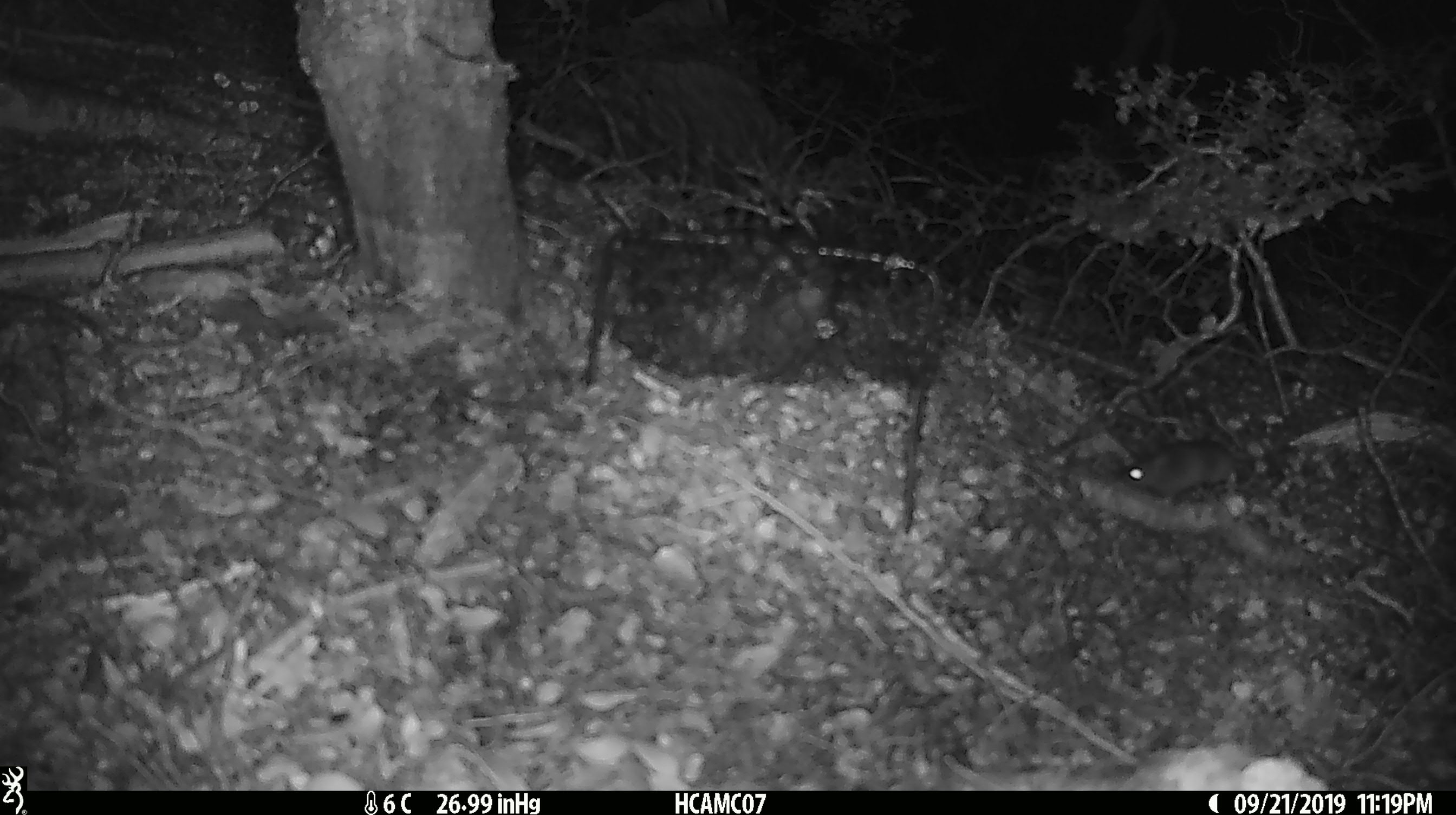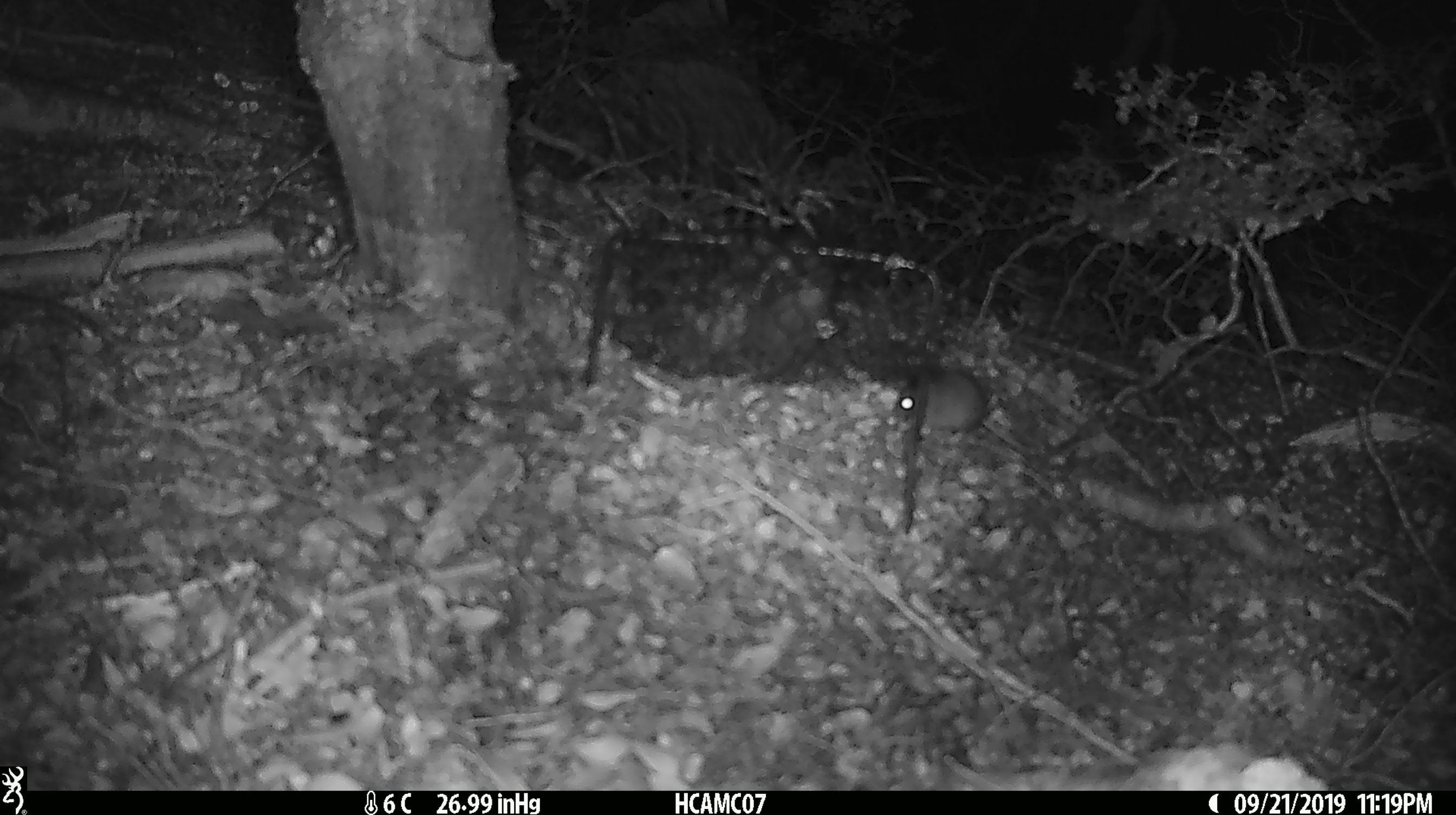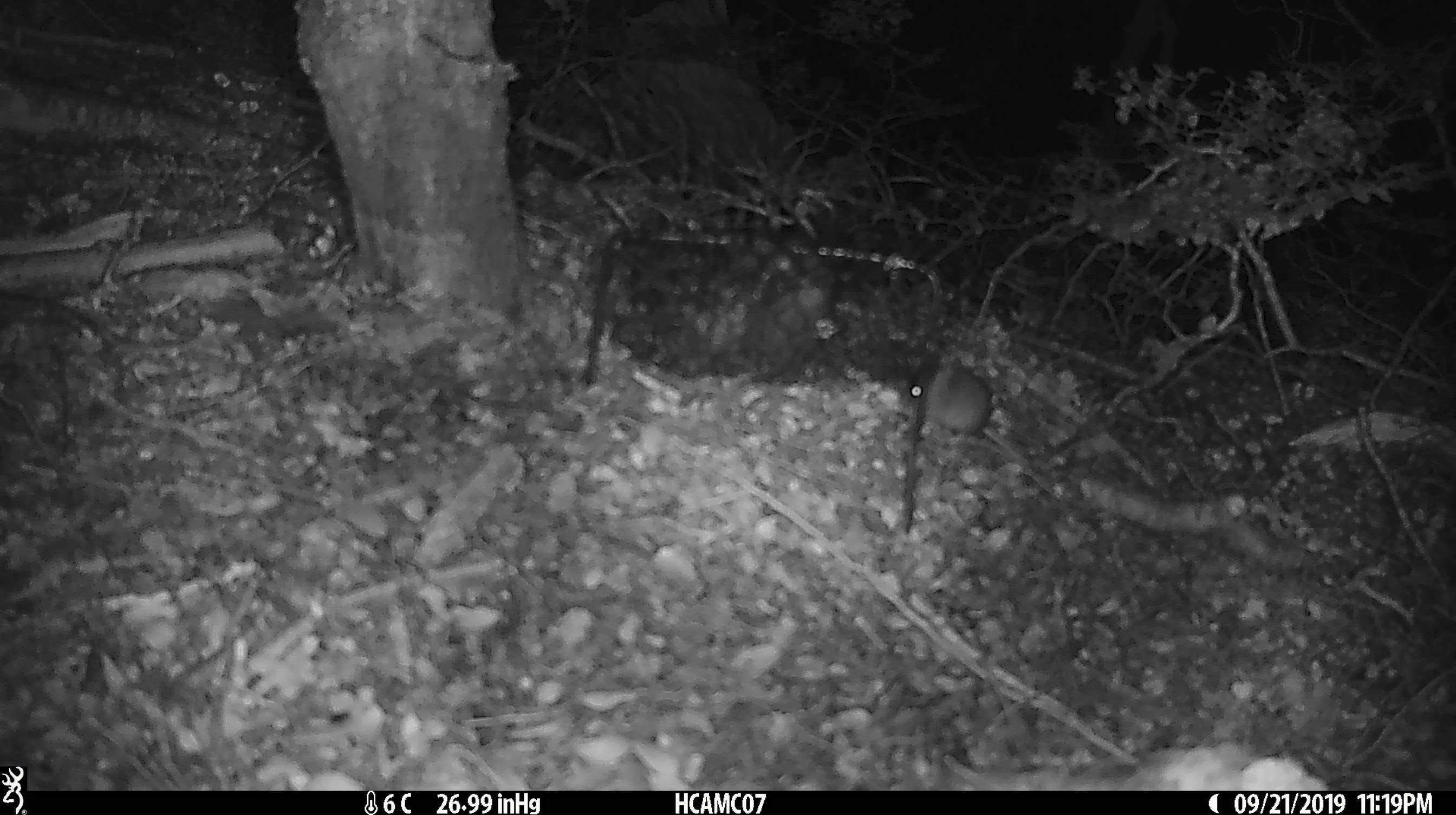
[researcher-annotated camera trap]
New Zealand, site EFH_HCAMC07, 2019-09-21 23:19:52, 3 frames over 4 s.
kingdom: Animalia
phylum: Chordata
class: Mammalia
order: Rodentia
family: Muridae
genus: Mus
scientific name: Mus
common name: mouse